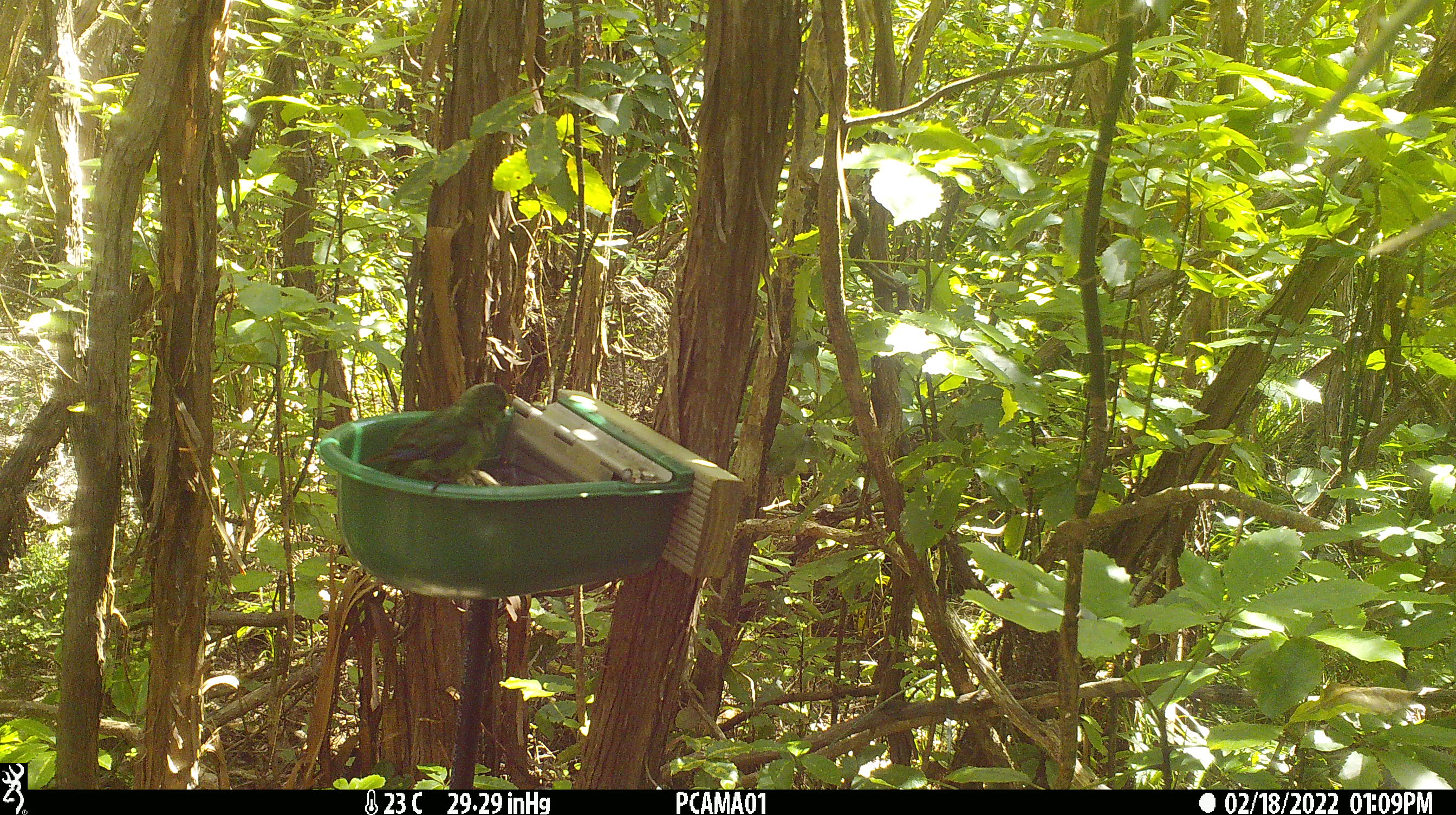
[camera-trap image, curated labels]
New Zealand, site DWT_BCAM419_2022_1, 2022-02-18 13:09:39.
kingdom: Animalia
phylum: Chordata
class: Aves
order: Psittaciformes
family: Psittaculidae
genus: Cyanoramphus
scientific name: Cyanoramphus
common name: parakeet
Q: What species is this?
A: Parakeet (Cyanoramphus).